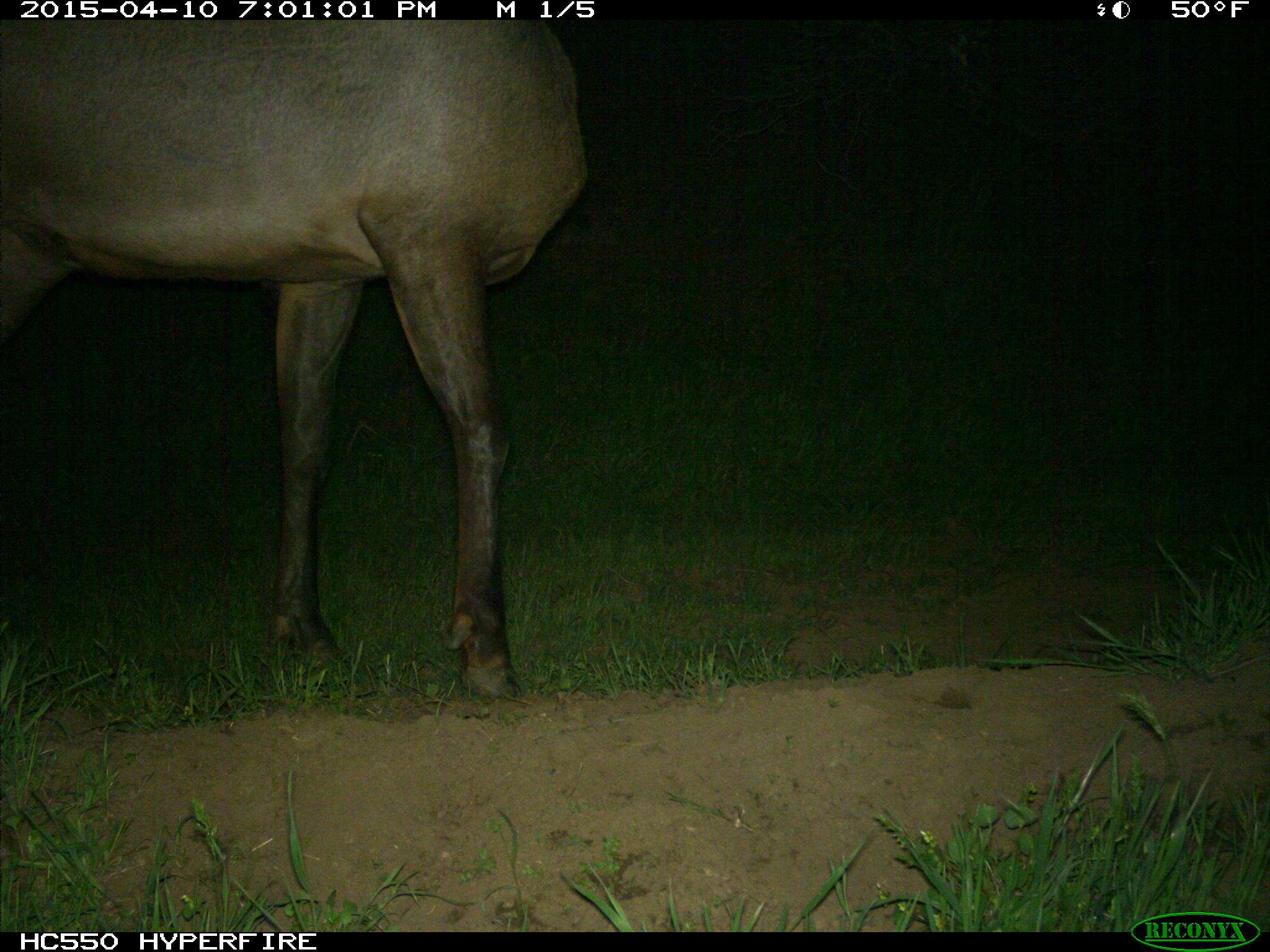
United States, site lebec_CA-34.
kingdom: Animalia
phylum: Chordata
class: Mammalia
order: Artiodactyla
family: Cervidae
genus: Cervus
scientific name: Cervus canadensis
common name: elk